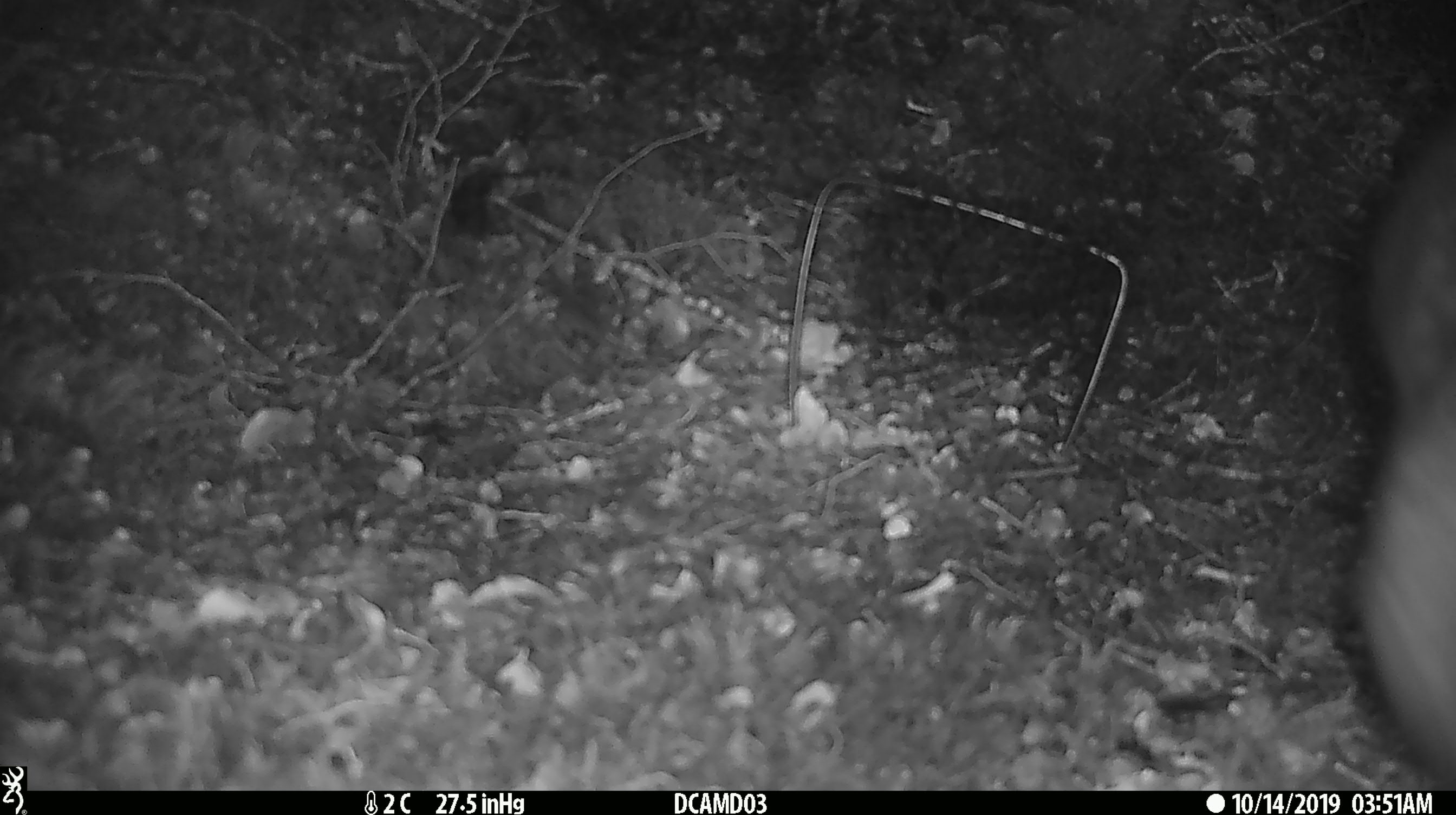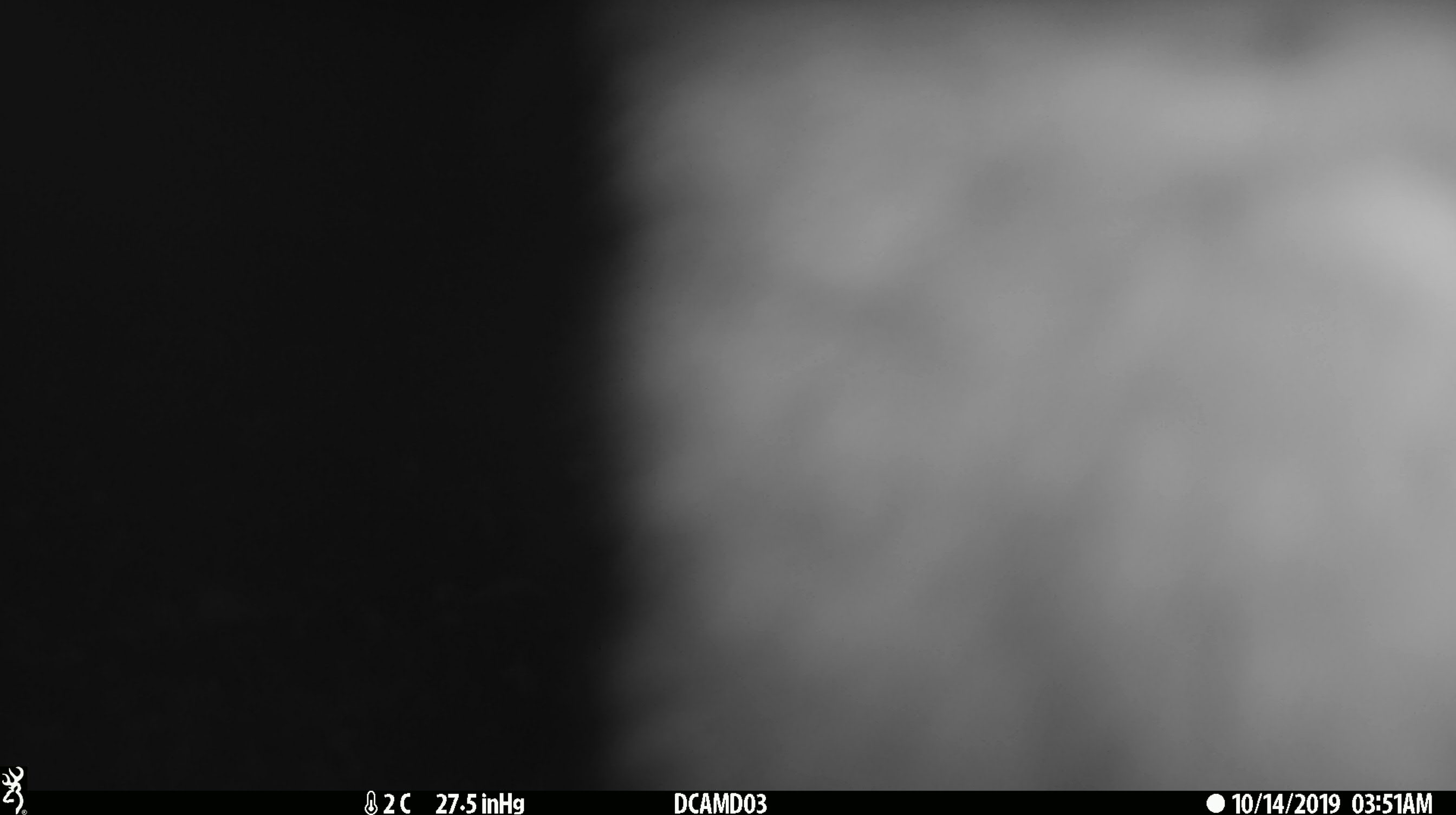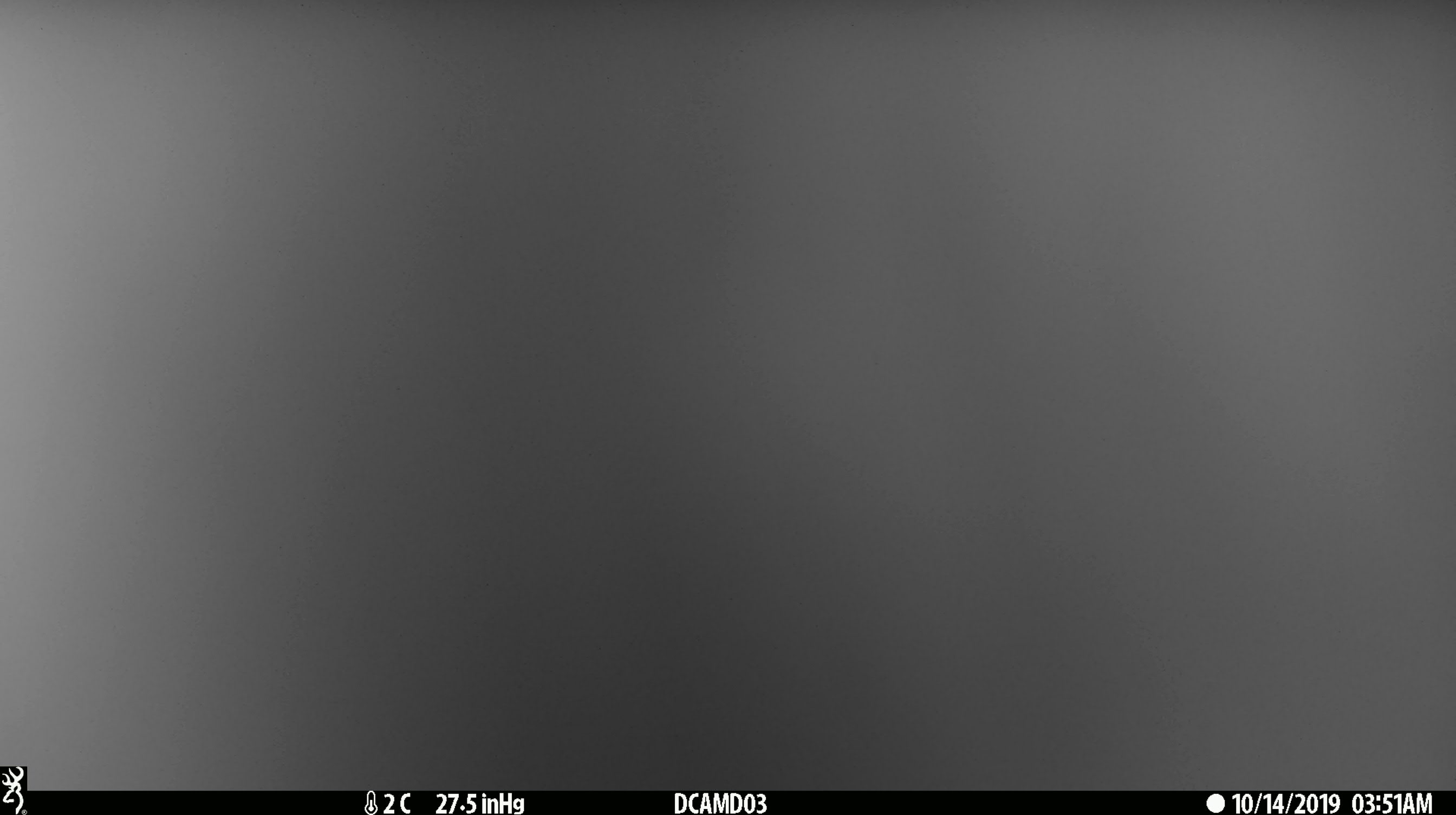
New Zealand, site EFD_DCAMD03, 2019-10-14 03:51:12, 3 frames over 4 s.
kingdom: Animalia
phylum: Chordata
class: Mammalia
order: Diprotodontia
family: Phalangeridae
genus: Trichosurus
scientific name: Trichosurus vulpecula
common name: common brushtail possum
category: possum